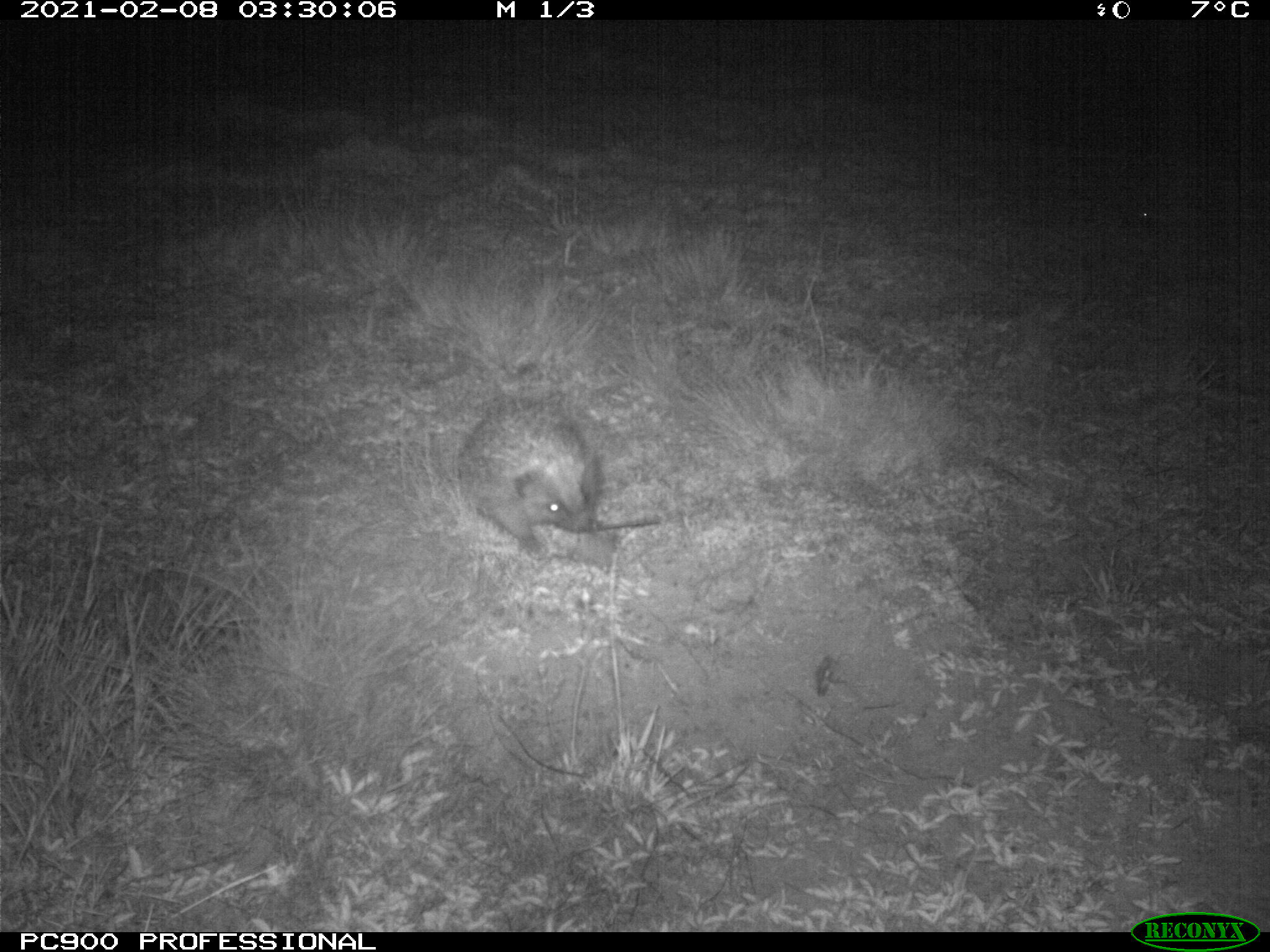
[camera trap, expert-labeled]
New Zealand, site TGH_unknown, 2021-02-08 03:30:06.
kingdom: Animalia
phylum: Chordata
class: Mammalia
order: Eulipotyphla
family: Erinaceidae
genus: Erinaceus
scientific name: Erinaceus europaeus europaeus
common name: european hedgehog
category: hedgehog